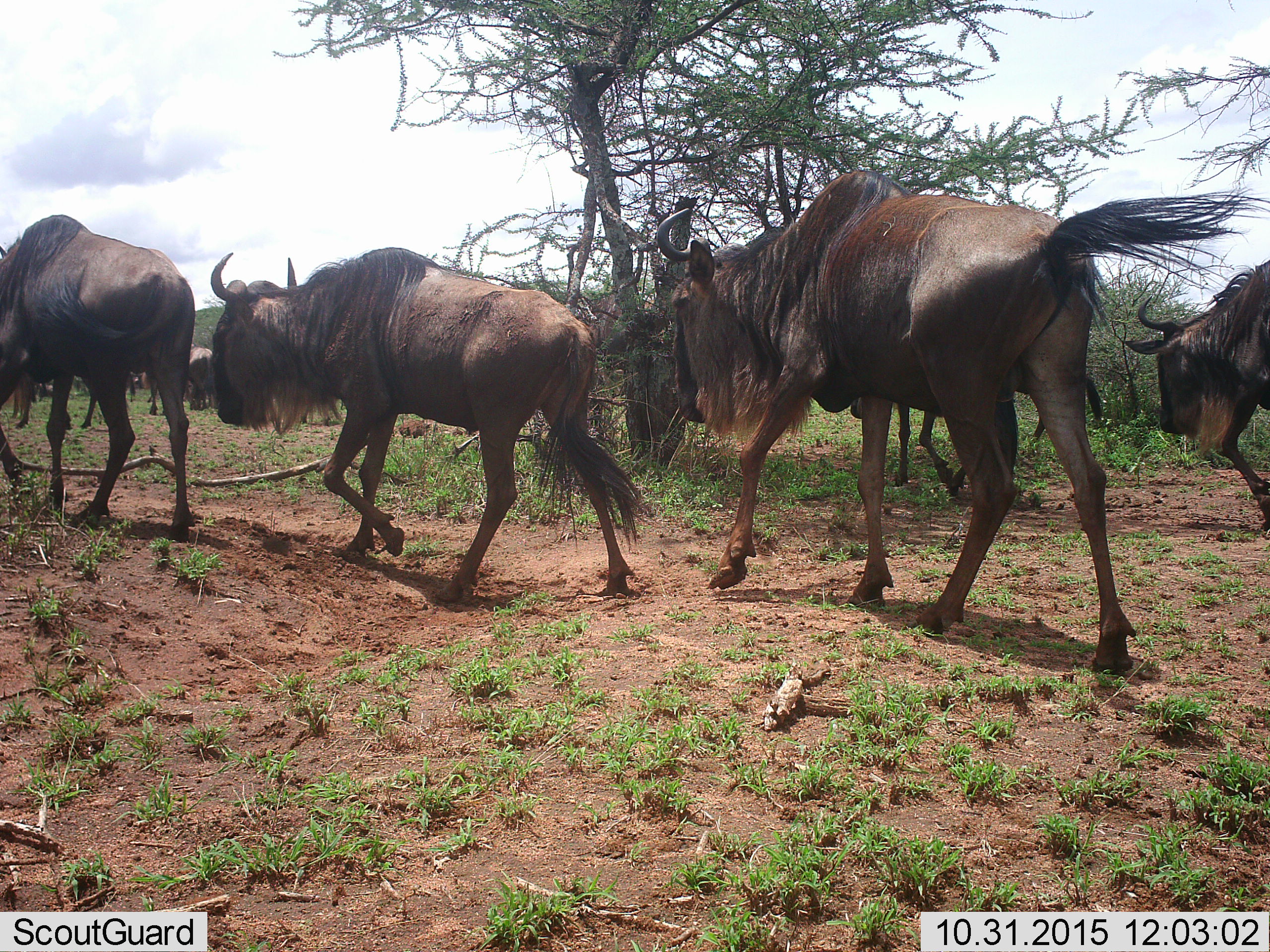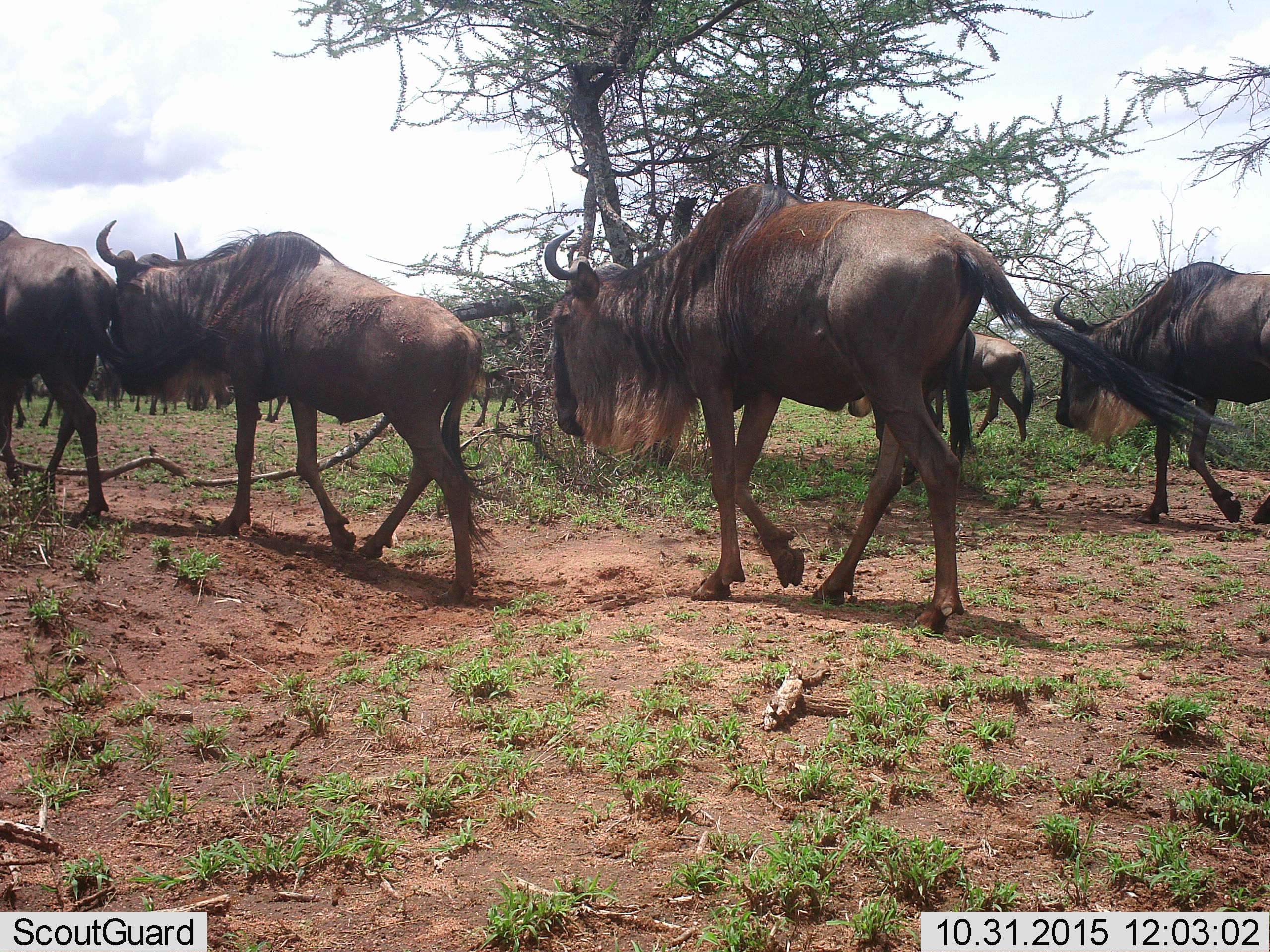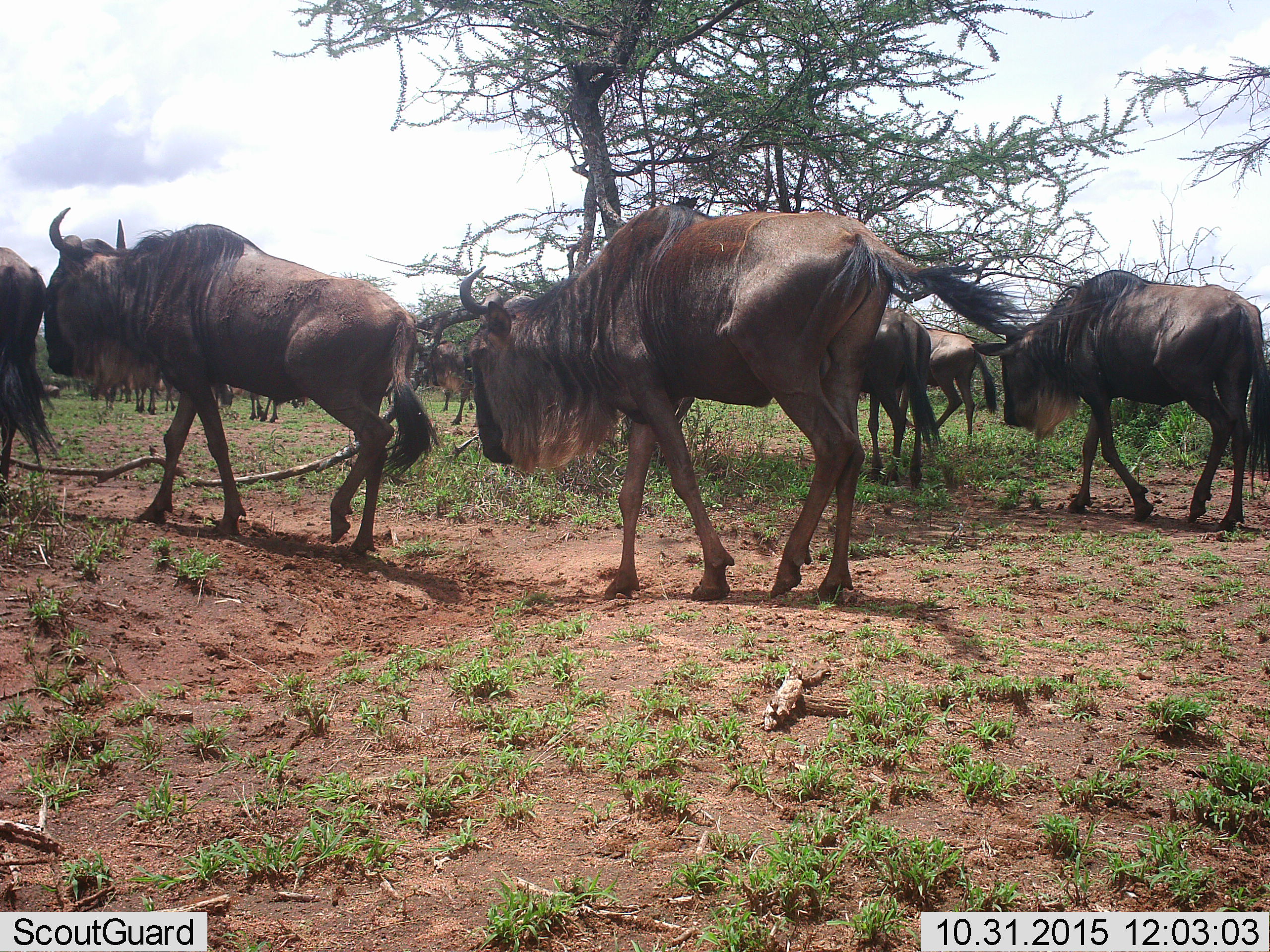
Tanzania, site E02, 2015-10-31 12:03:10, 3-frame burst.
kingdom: Animalia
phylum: Chordata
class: Mammalia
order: Artiodactyla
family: Bovidae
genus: Connochaetes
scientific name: Connochaetes taurinus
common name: blue wildebeest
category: wildebeest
Wildebeest (blue wildebeest) (Connochaetes taurinus), count 11-50. Behavior (volunteer vote fractions): standing 6%, resting 0%, moving 100%, interacting 0%. Young present (vote fraction): 6%. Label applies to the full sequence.